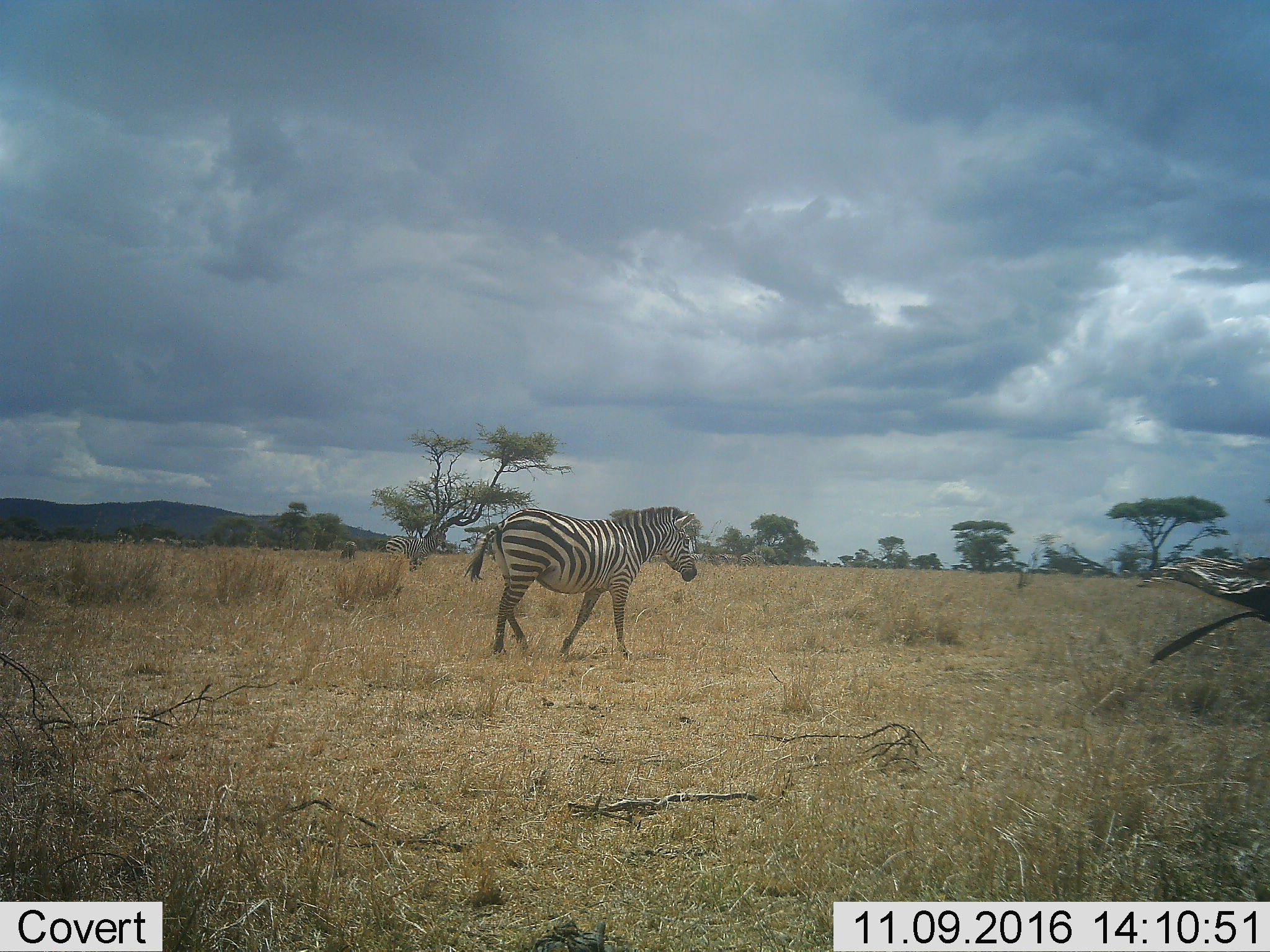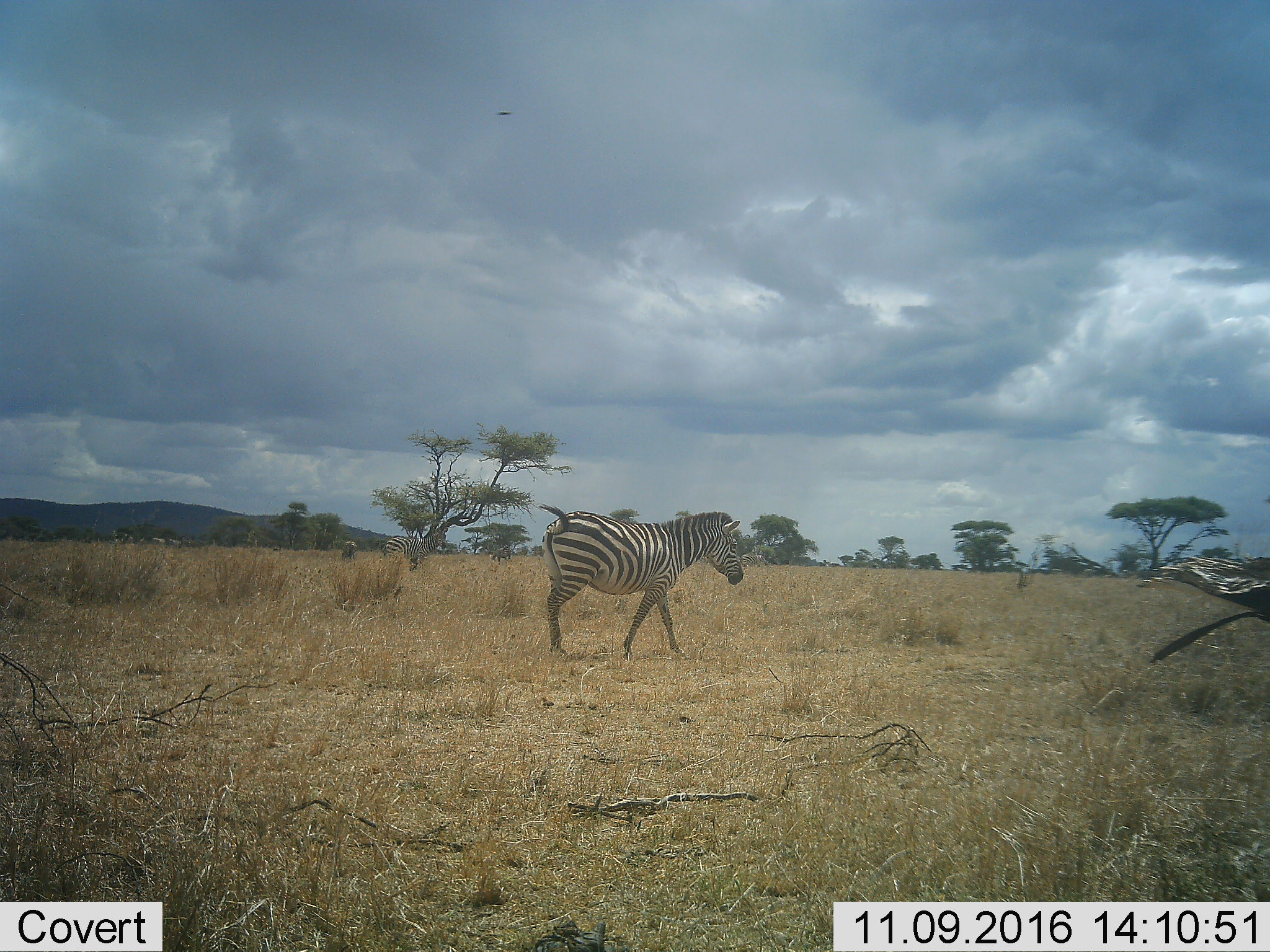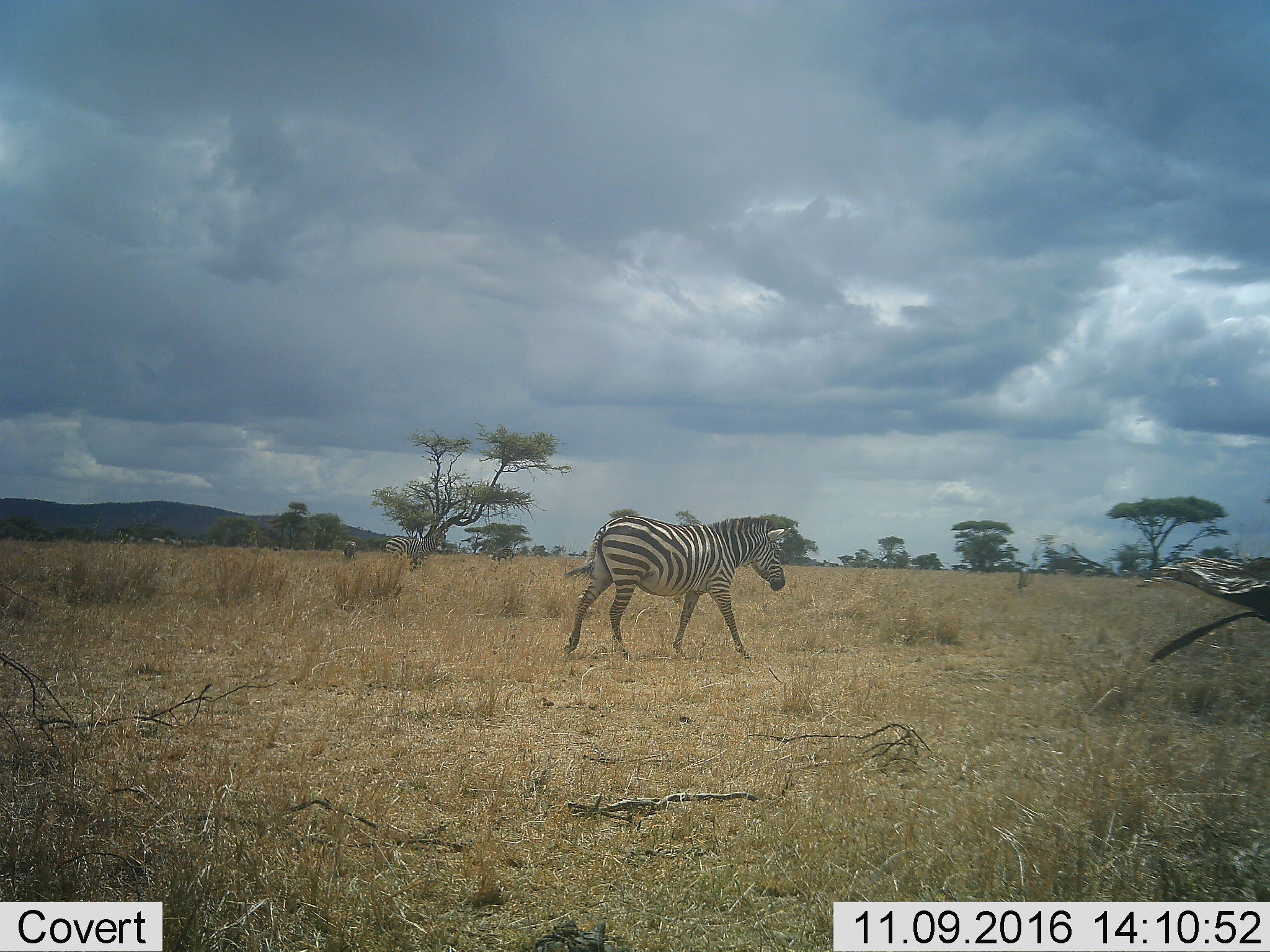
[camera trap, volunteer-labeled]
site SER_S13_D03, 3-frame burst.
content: unidentified animal